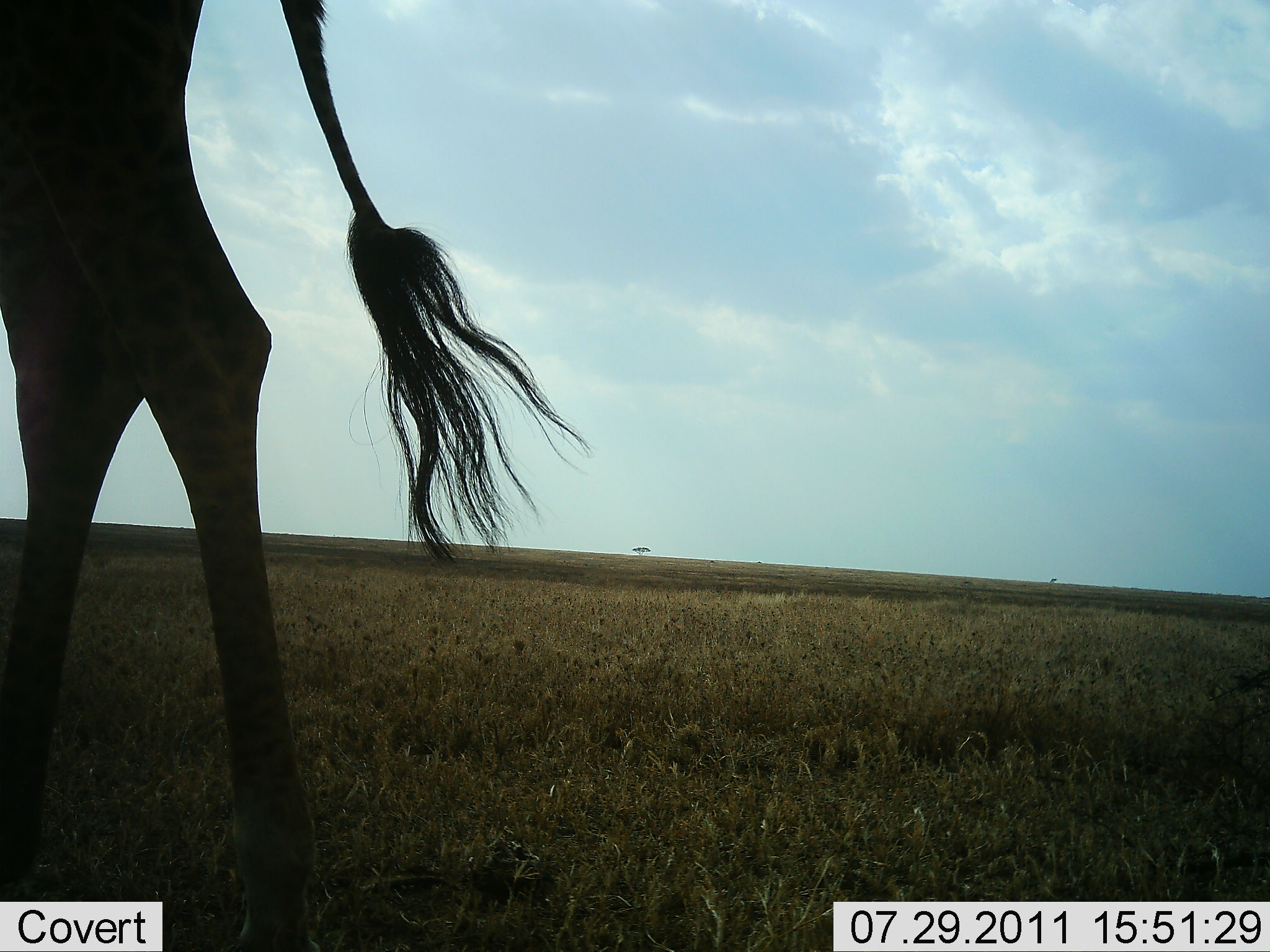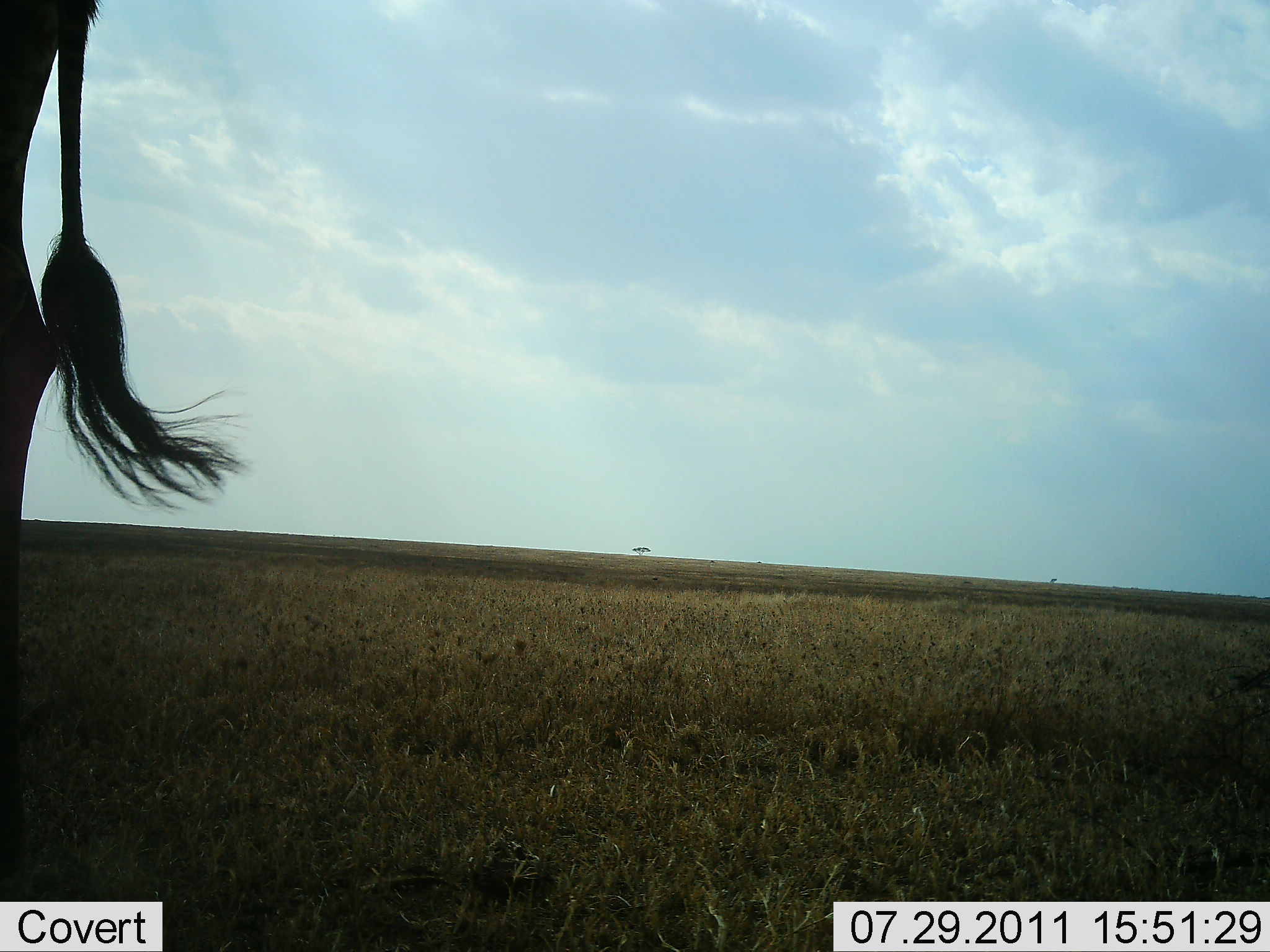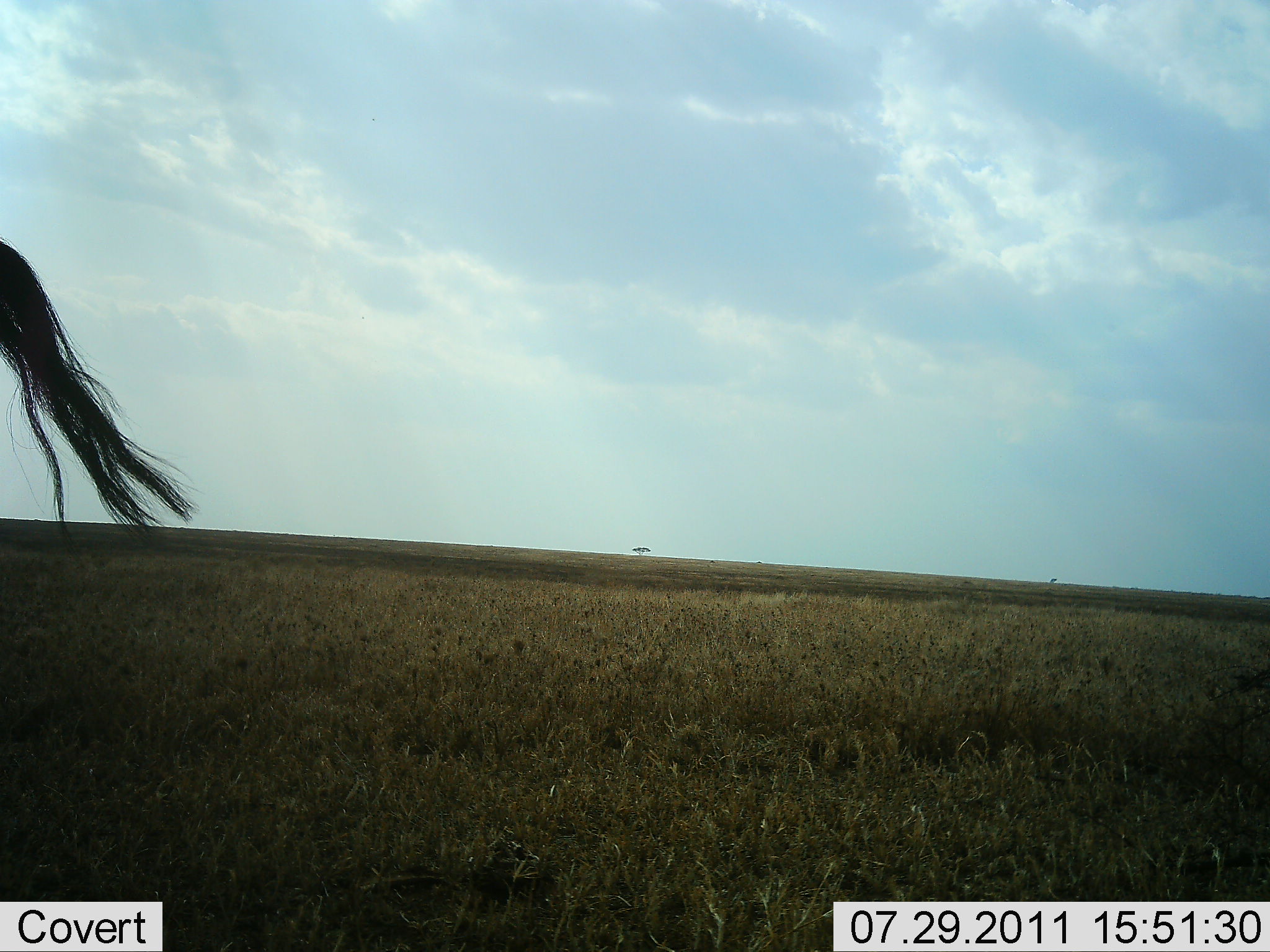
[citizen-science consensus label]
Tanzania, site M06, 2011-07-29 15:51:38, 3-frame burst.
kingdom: Animalia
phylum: Chordata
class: Mammalia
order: Artiodactyla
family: Giraffidae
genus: Giraffa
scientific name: Giraffa camelopardalis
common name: giraffe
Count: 1.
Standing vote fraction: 12%.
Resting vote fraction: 0%.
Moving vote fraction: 100%.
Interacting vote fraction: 0%.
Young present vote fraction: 0%.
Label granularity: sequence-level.